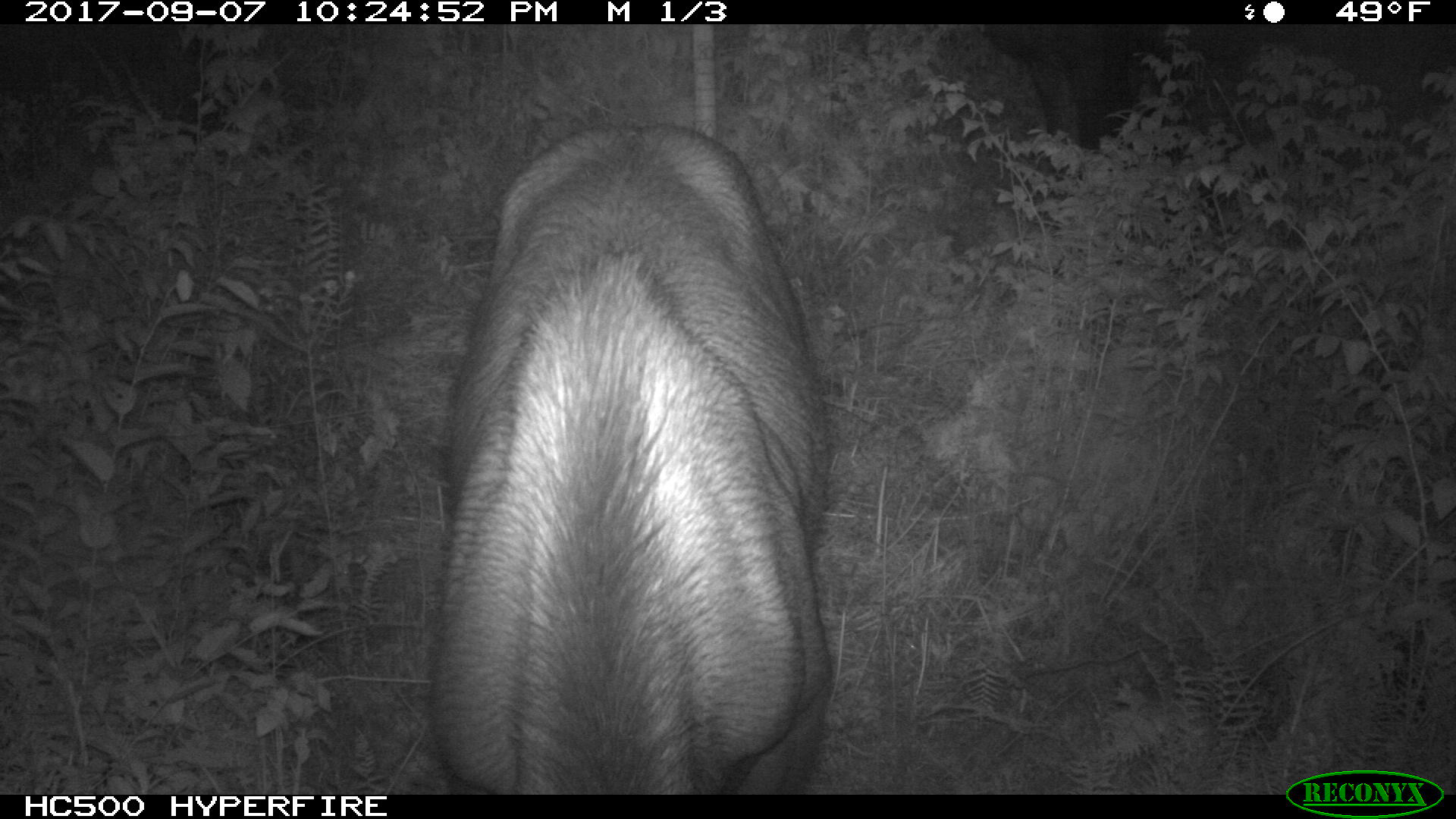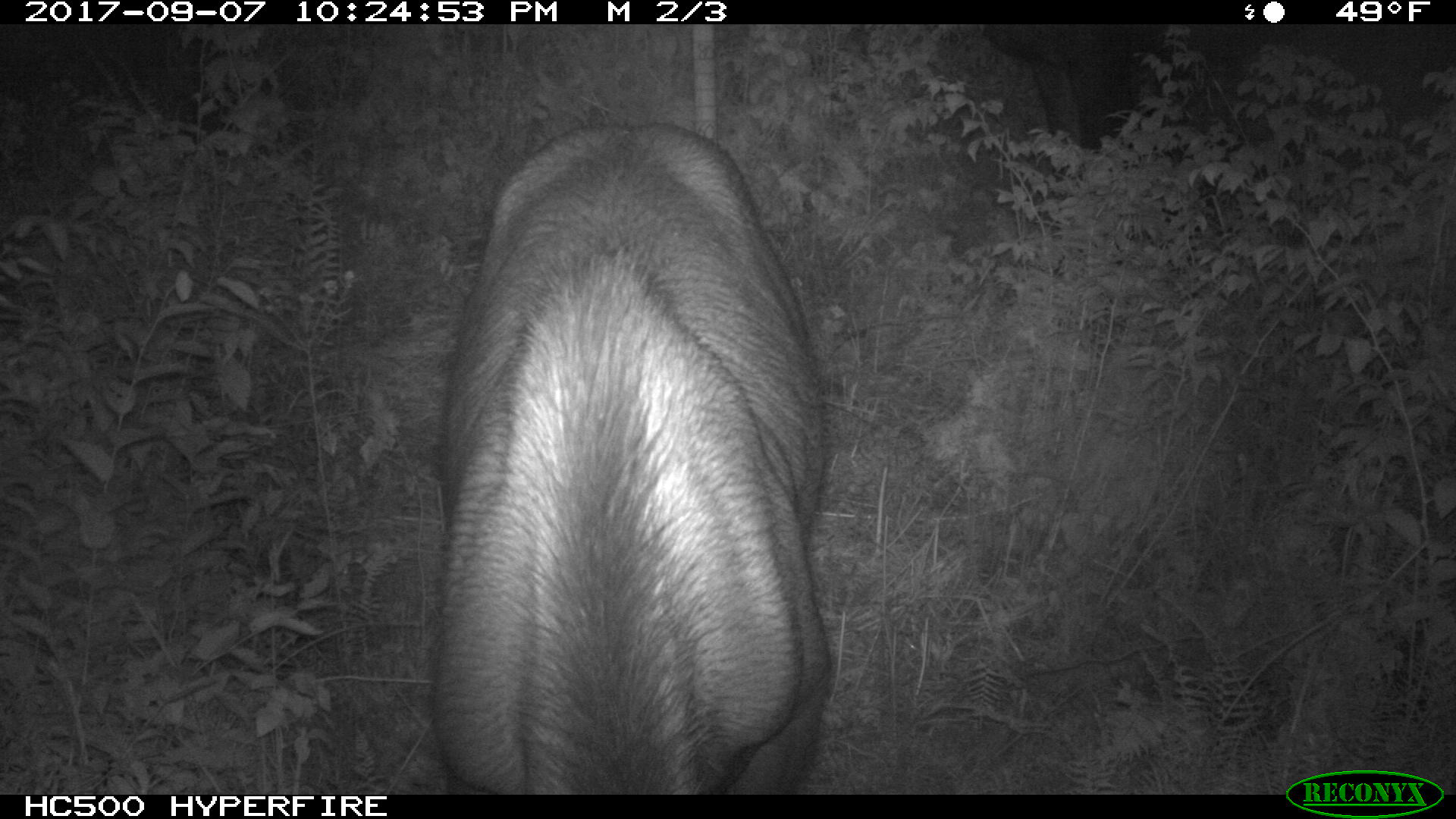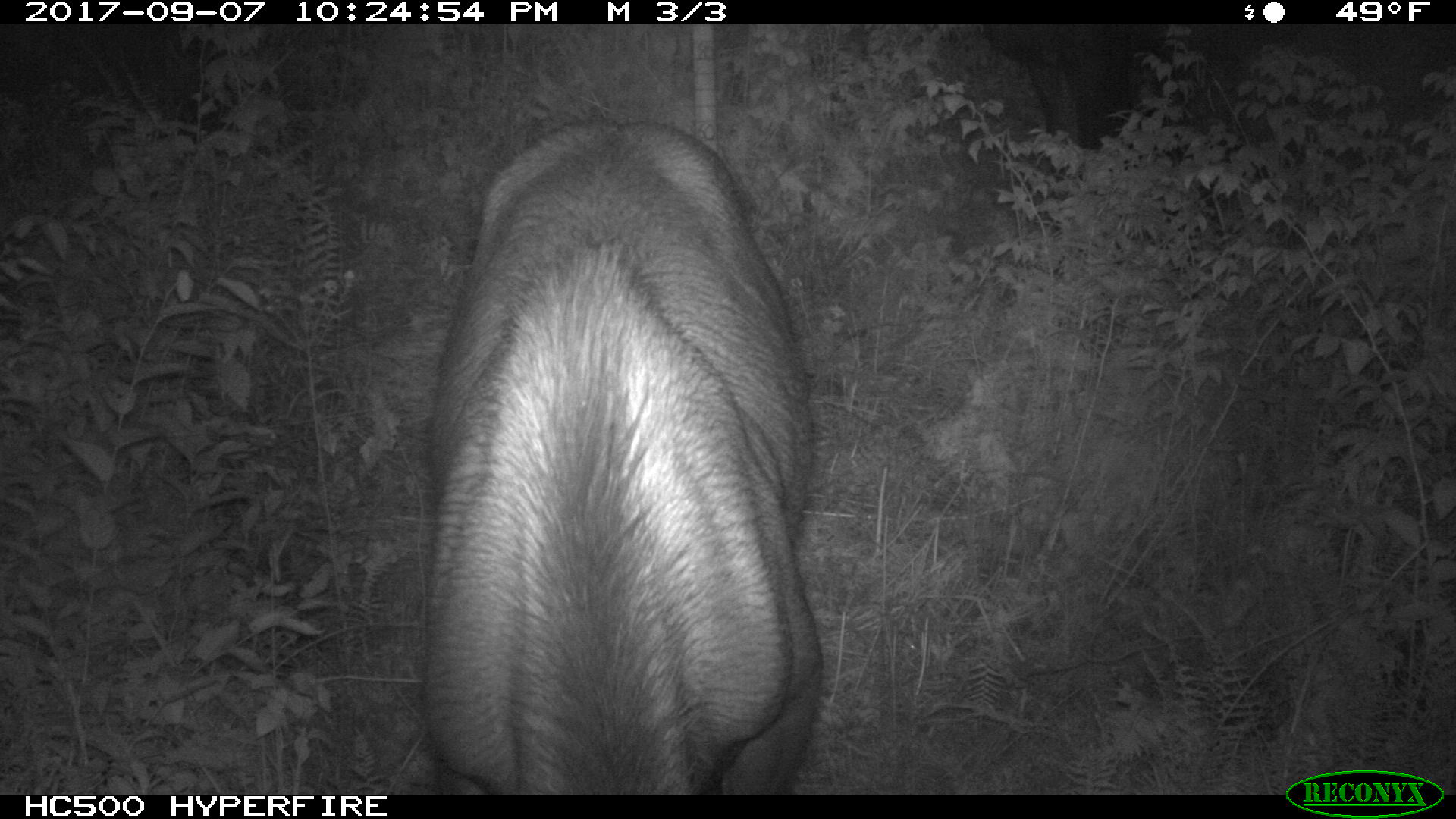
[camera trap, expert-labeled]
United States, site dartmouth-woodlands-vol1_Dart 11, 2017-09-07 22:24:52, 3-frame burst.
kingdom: Animalia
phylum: Chordata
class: Mammalia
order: Artiodactyla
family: Cervidae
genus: Alces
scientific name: Alces alces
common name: moose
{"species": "moose (Alces alces)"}